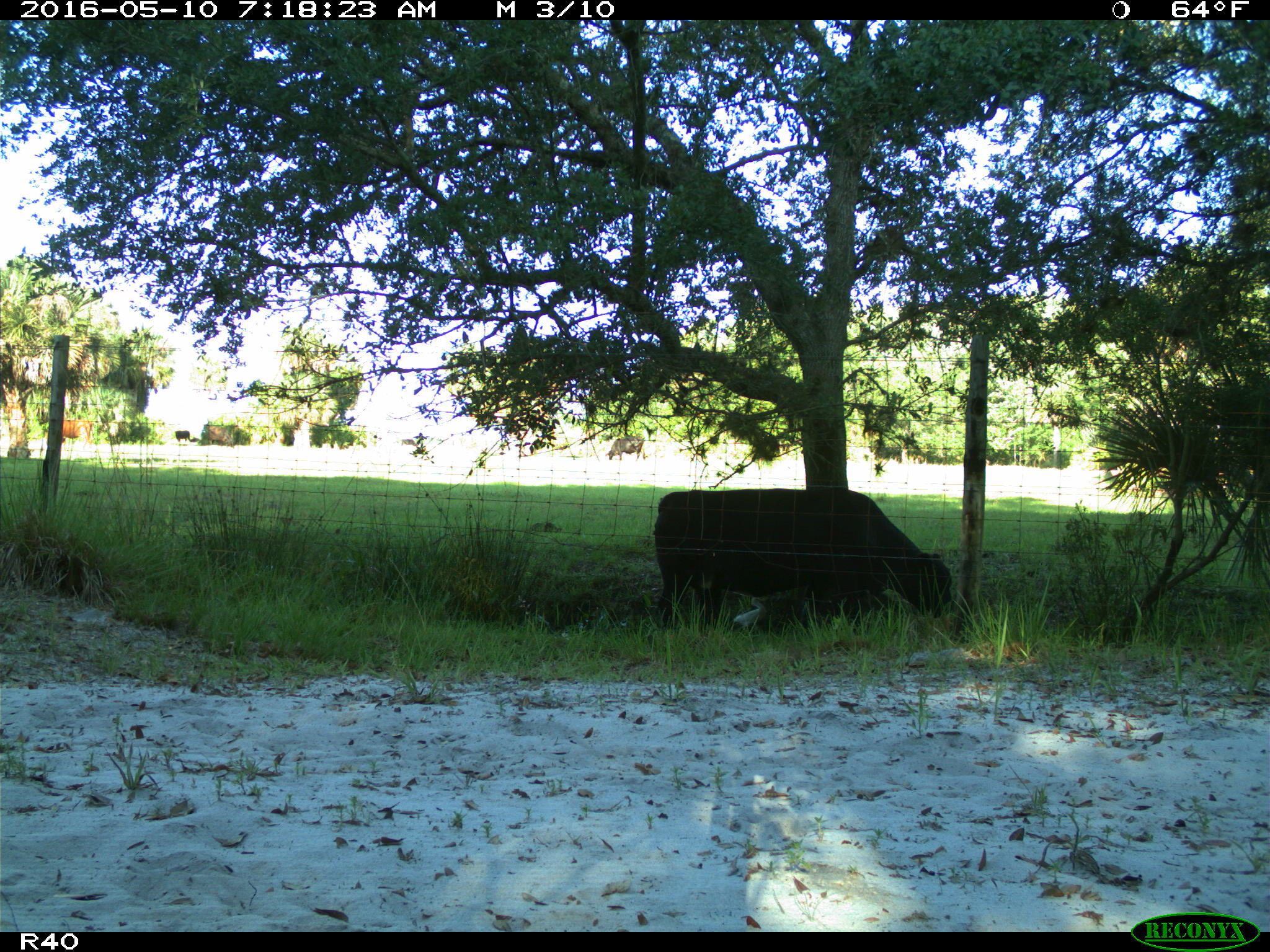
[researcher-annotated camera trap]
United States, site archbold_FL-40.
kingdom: Animalia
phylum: Chordata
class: Mammalia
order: Artiodactyla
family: Bovidae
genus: Bos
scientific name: Bos taurus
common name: domestic cow